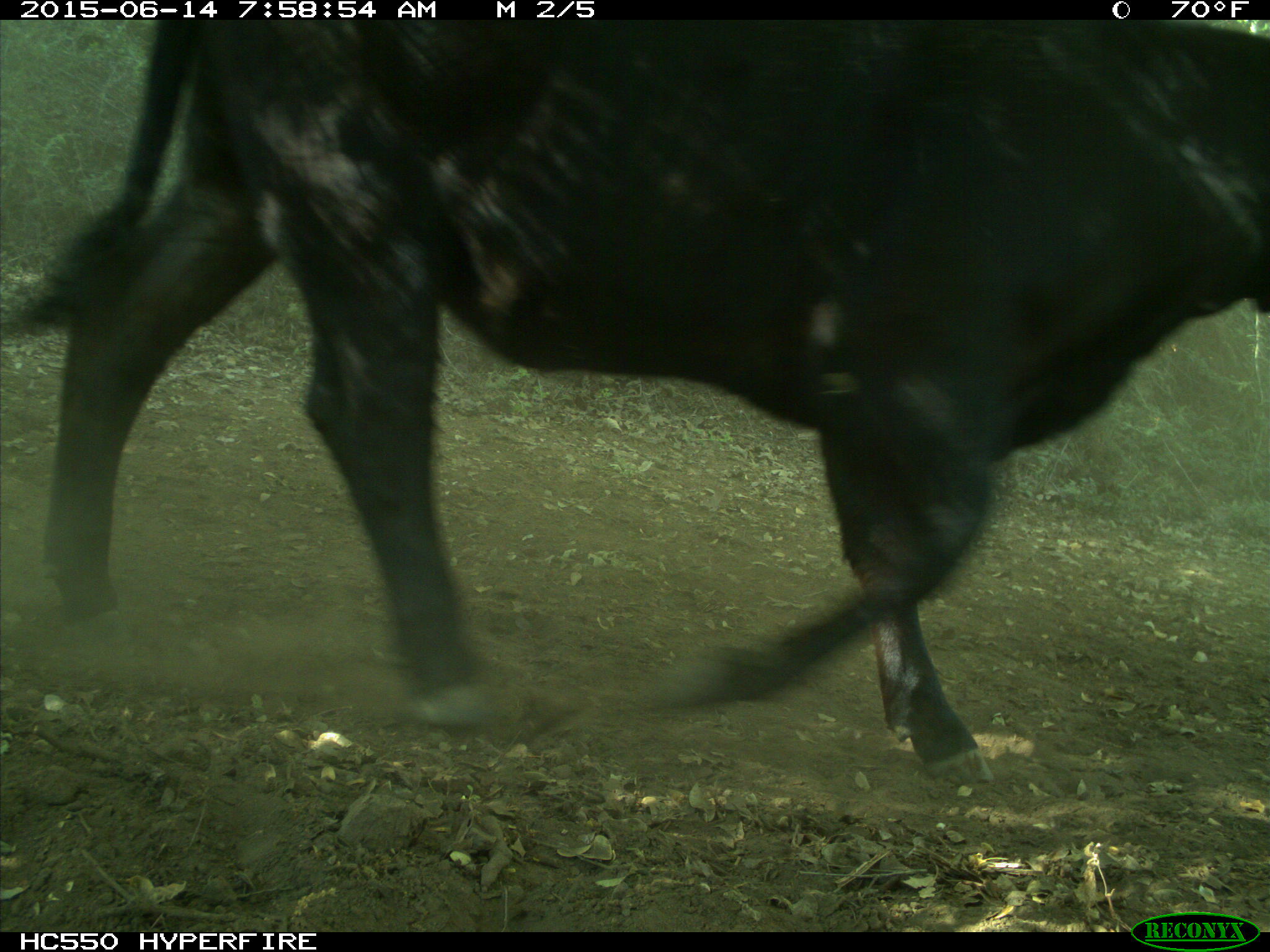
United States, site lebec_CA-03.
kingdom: Animalia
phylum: Chordata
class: Mammalia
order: Artiodactyla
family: Bovidae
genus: Bos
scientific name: Bos taurus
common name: domestic cow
Bos taurus (domestic cow).